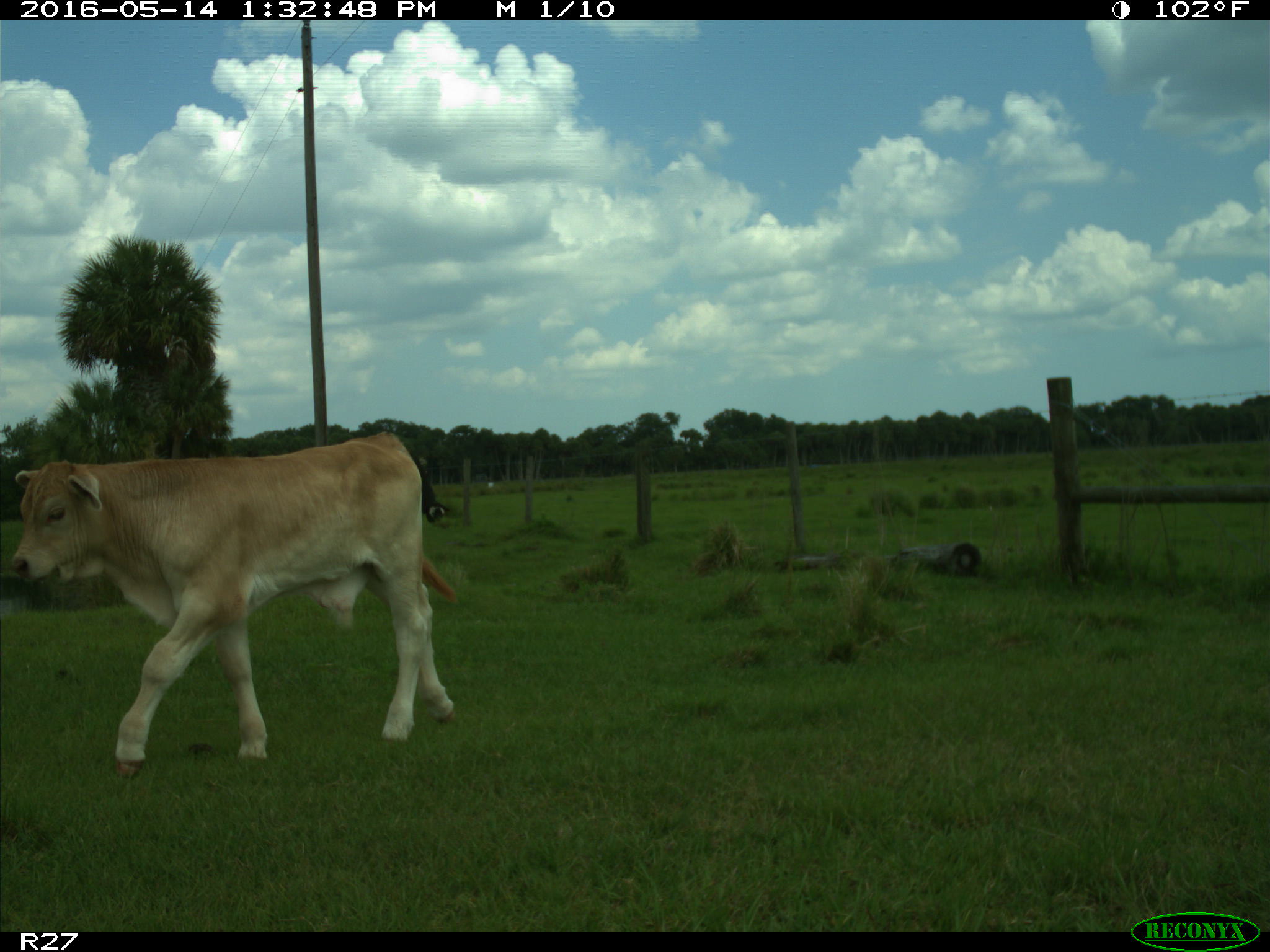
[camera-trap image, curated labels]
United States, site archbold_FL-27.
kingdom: Animalia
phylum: Chordata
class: Mammalia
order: Artiodactyla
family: Bovidae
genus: Bos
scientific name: Bos taurus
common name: domestic cow